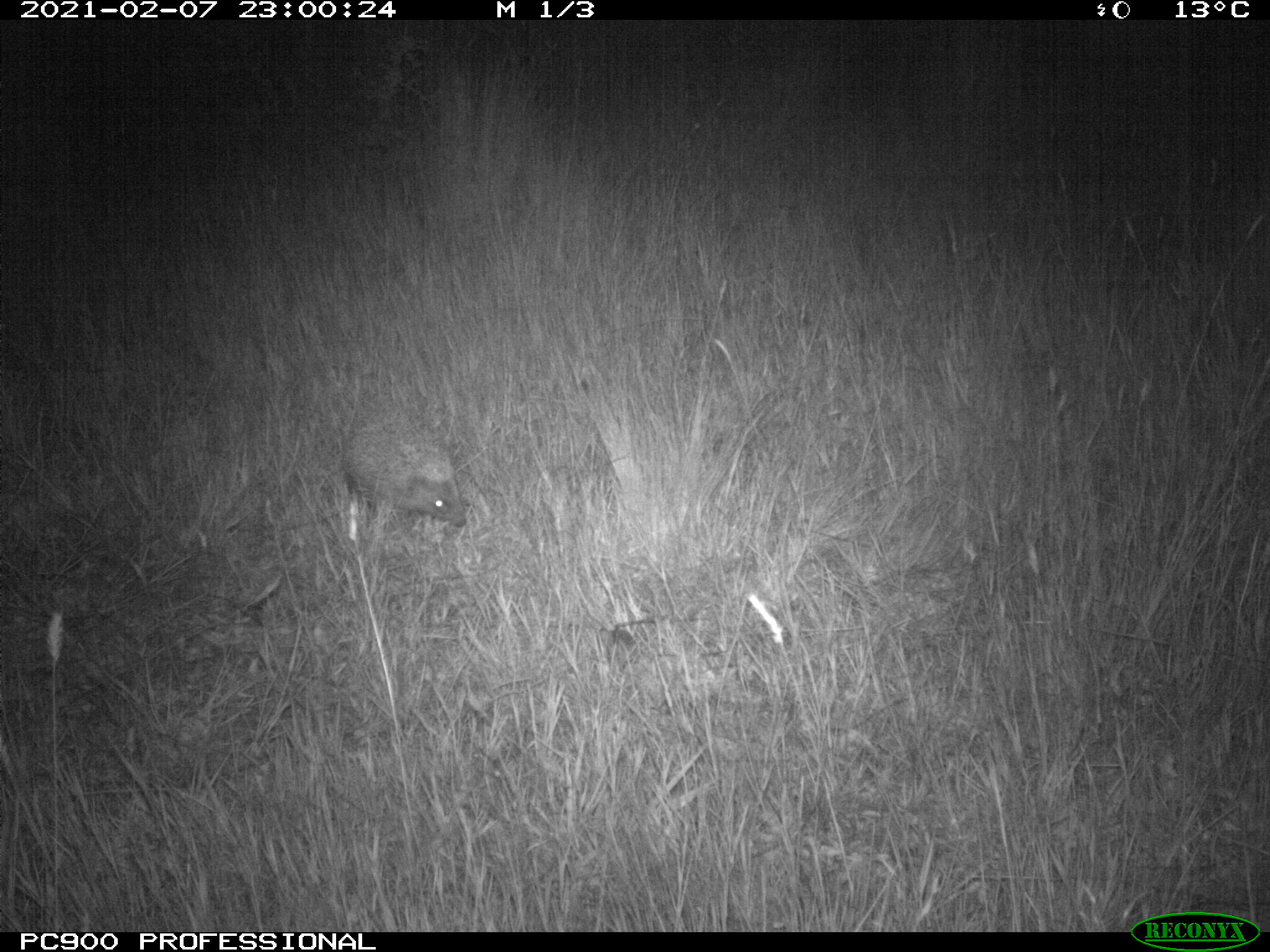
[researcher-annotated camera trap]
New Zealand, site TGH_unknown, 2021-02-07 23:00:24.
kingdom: Animalia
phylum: Chordata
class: Mammalia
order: Eulipotyphla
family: Erinaceidae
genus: Erinaceus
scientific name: Erinaceus europaeus europaeus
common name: european hedgehog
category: hedgehog